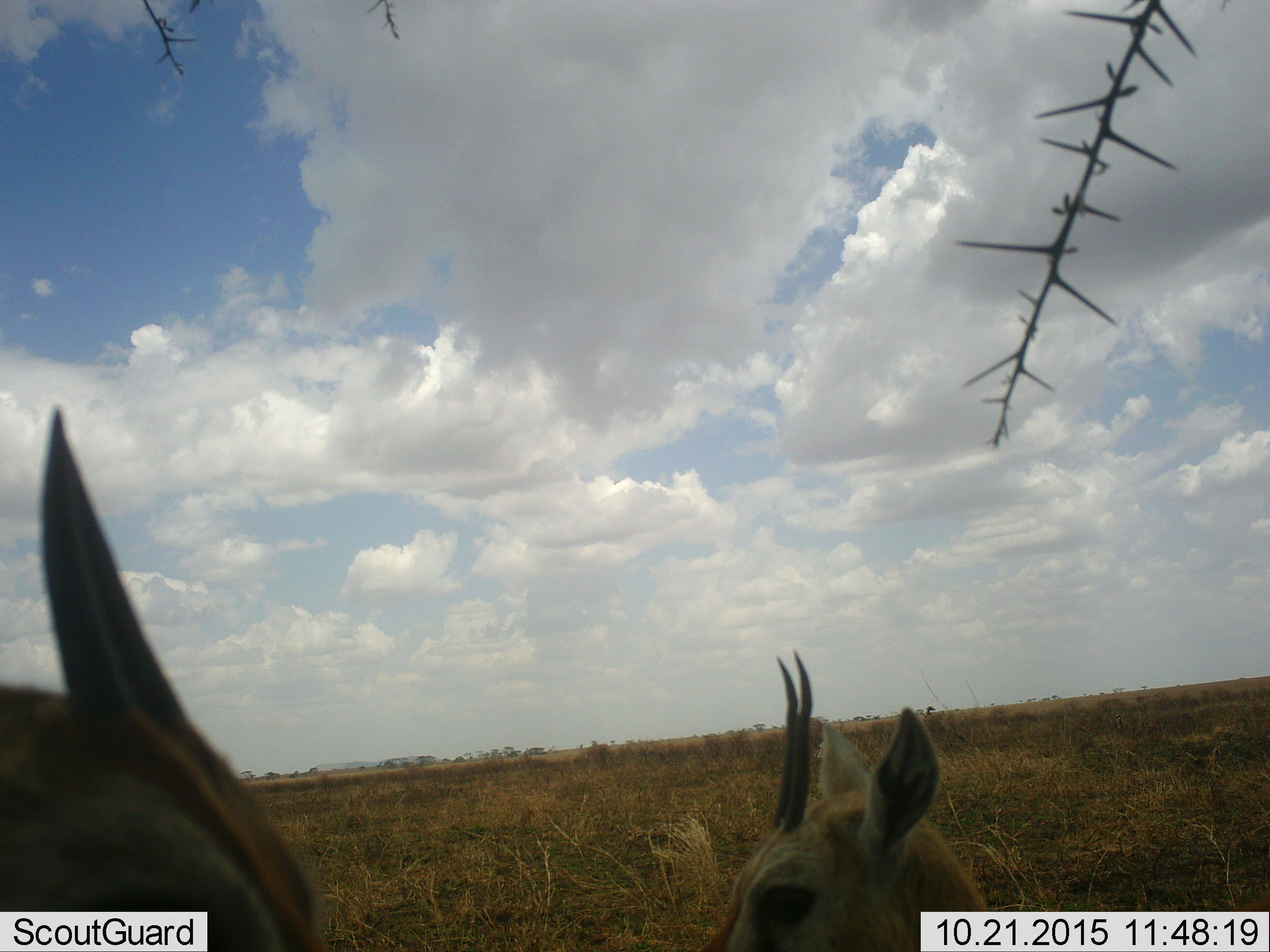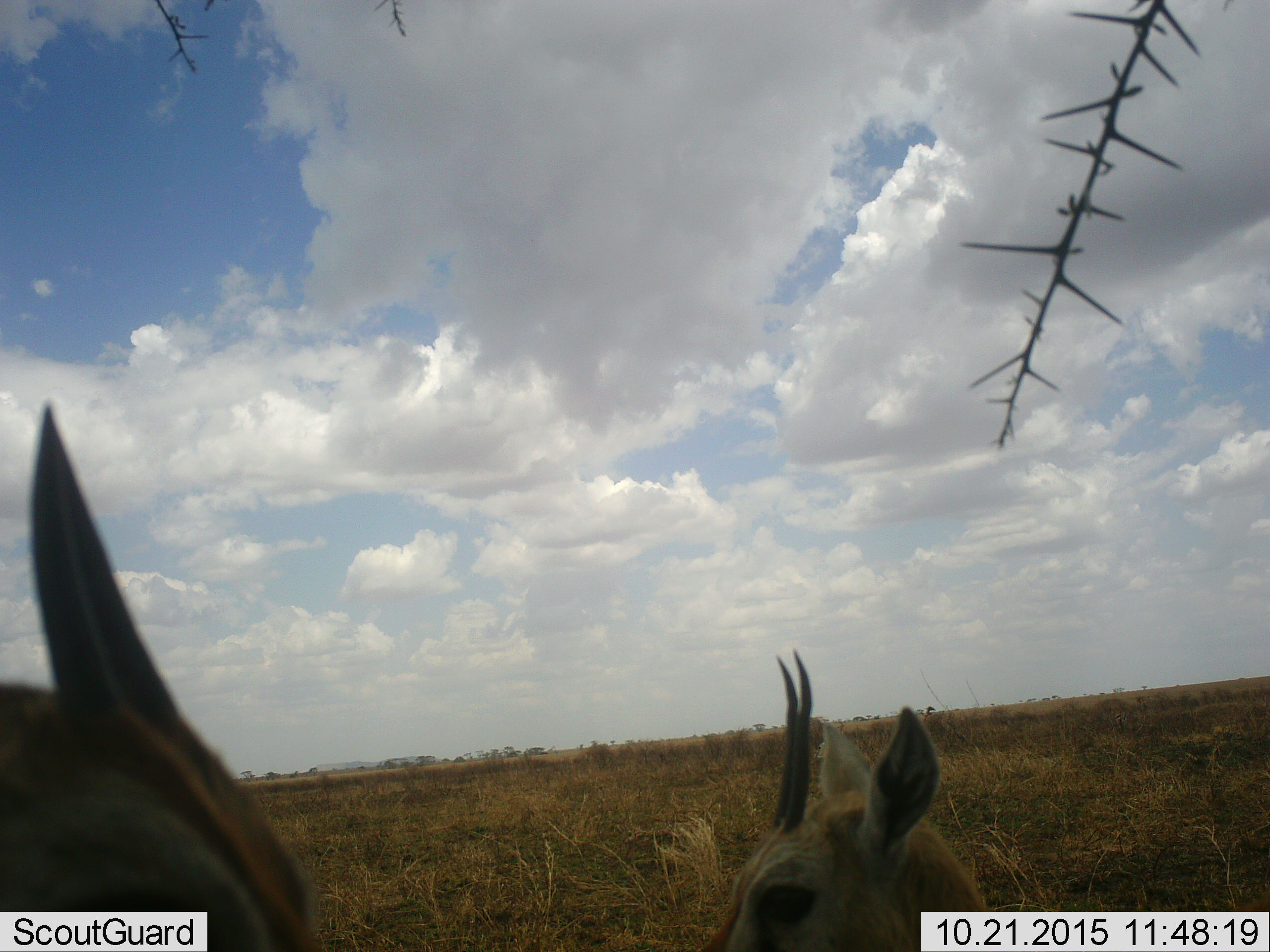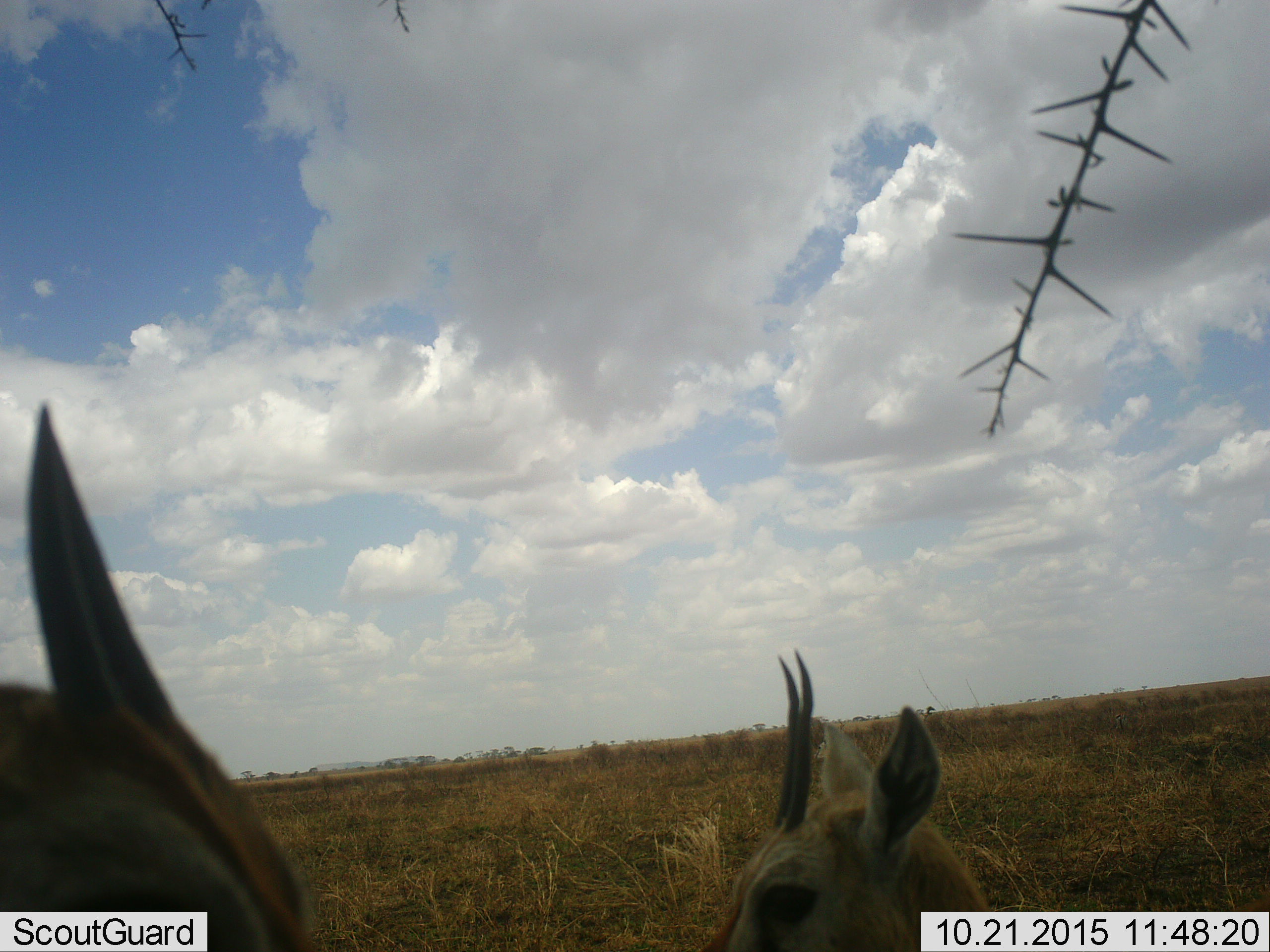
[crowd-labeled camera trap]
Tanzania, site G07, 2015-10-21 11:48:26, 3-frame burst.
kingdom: Animalia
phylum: Chordata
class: Mammalia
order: Artiodactyla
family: Bovidae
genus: Eudorcas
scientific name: Eudorcas thomsonii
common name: thomson's gazelle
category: gazellethomsons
Gazellethomsons (thomson's gazelle) (Eudorcas thomsonii), count 2. Behavior (volunteer vote fractions): standing 100%, resting 0%, moving 0%, interacting 10%. Young present (vote fraction): 10%. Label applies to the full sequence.